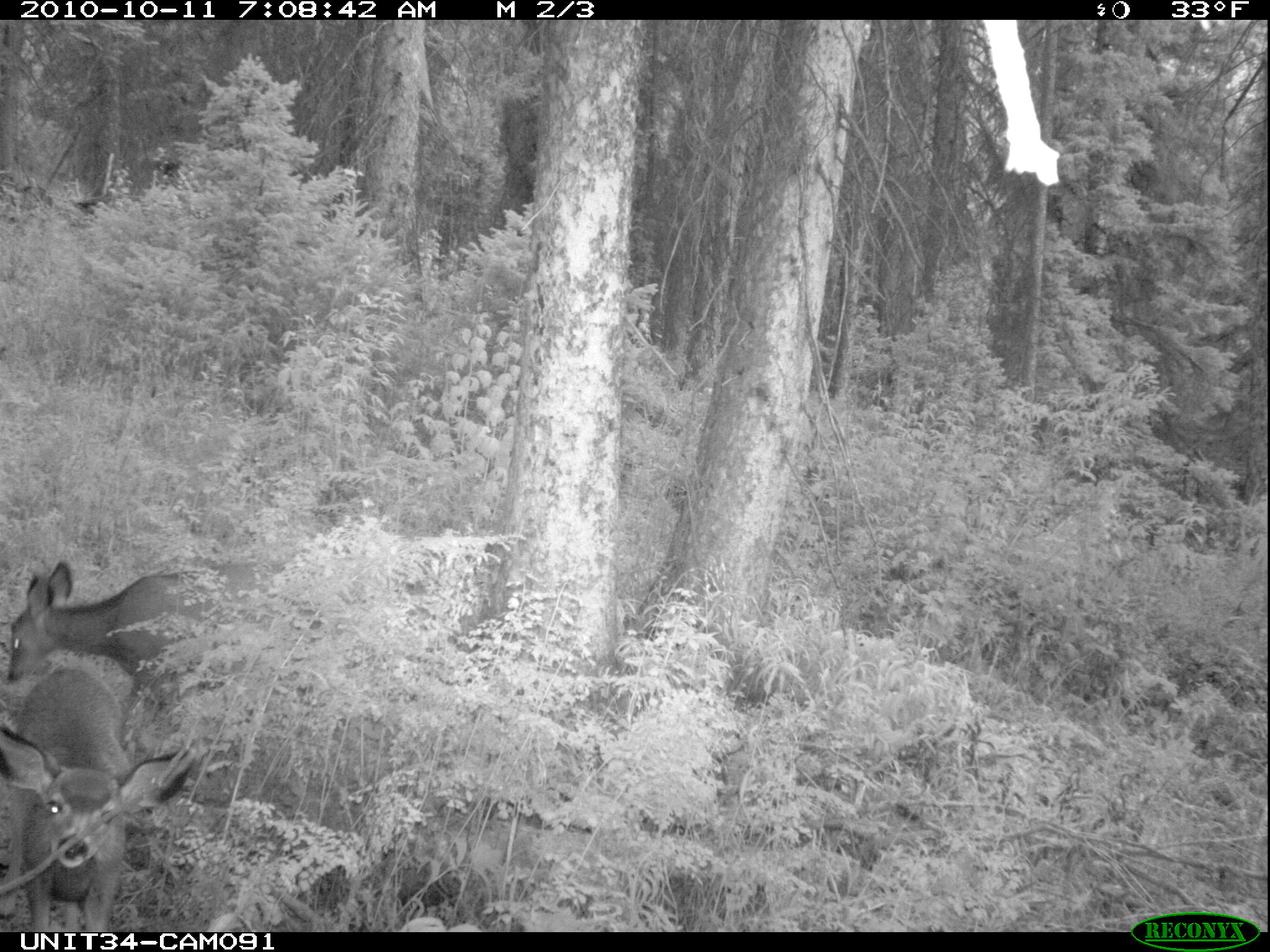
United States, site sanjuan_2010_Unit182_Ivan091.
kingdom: Animalia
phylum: Chordata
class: Mammalia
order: Artiodactyla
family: Cervidae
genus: Odocoileus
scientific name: Odocoileus hemionus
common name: mule deer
Odocoileus hemionus (mule deer).